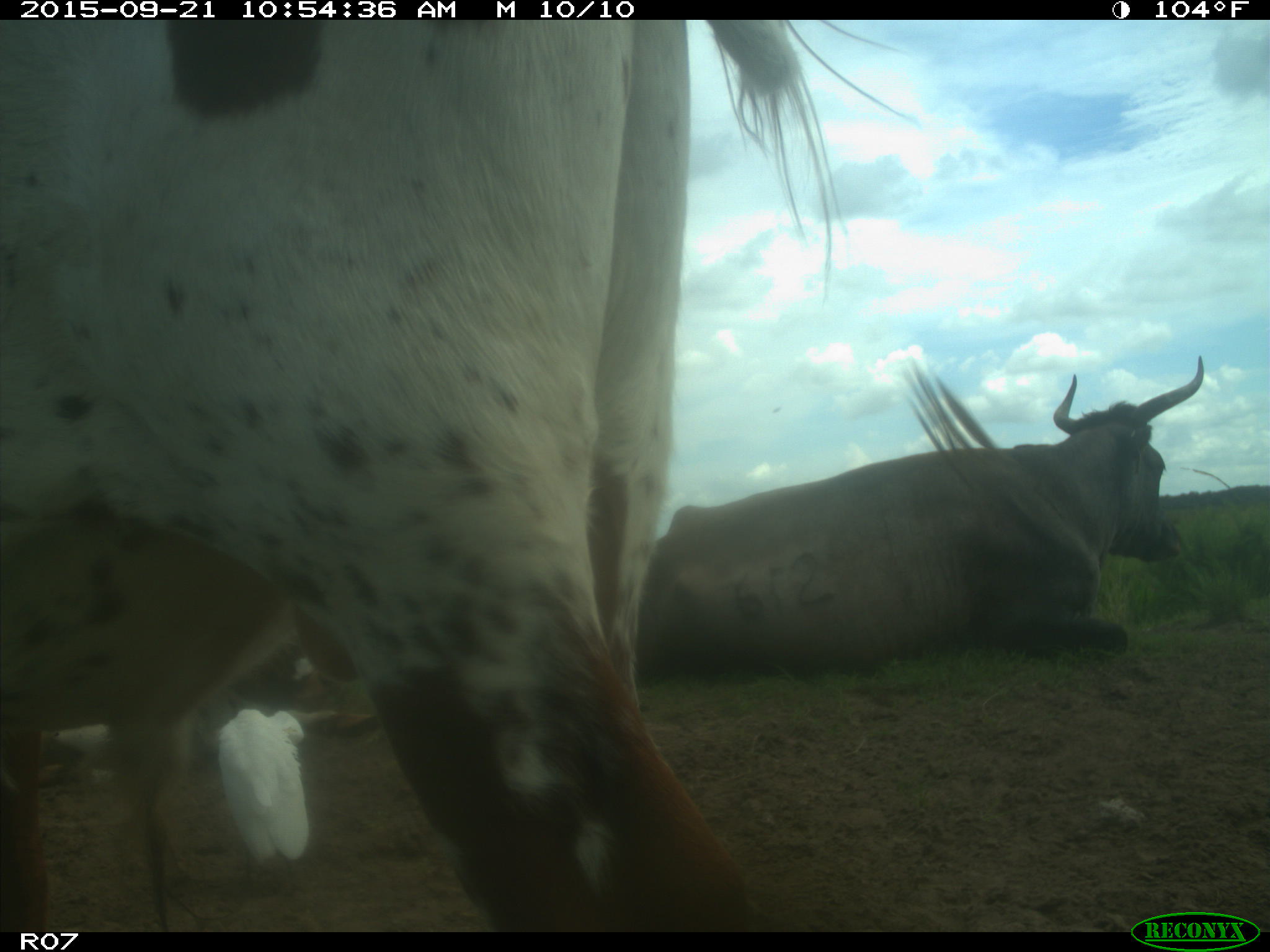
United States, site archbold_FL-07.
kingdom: Animalia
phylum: Chordata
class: Mammalia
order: Artiodactyla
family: Bovidae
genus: Bos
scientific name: Bos taurus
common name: domestic cow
Bos taurus (domestic cow).